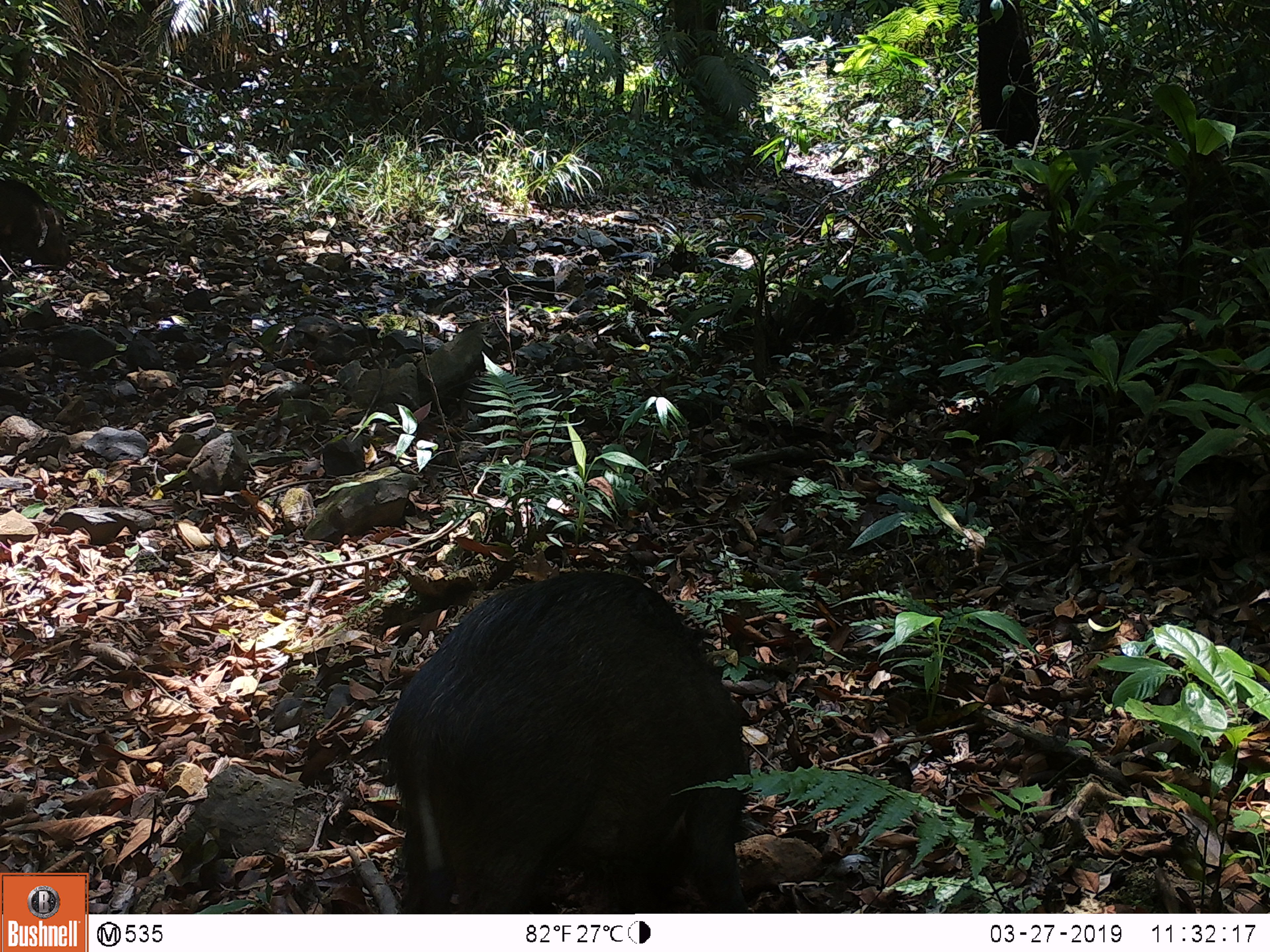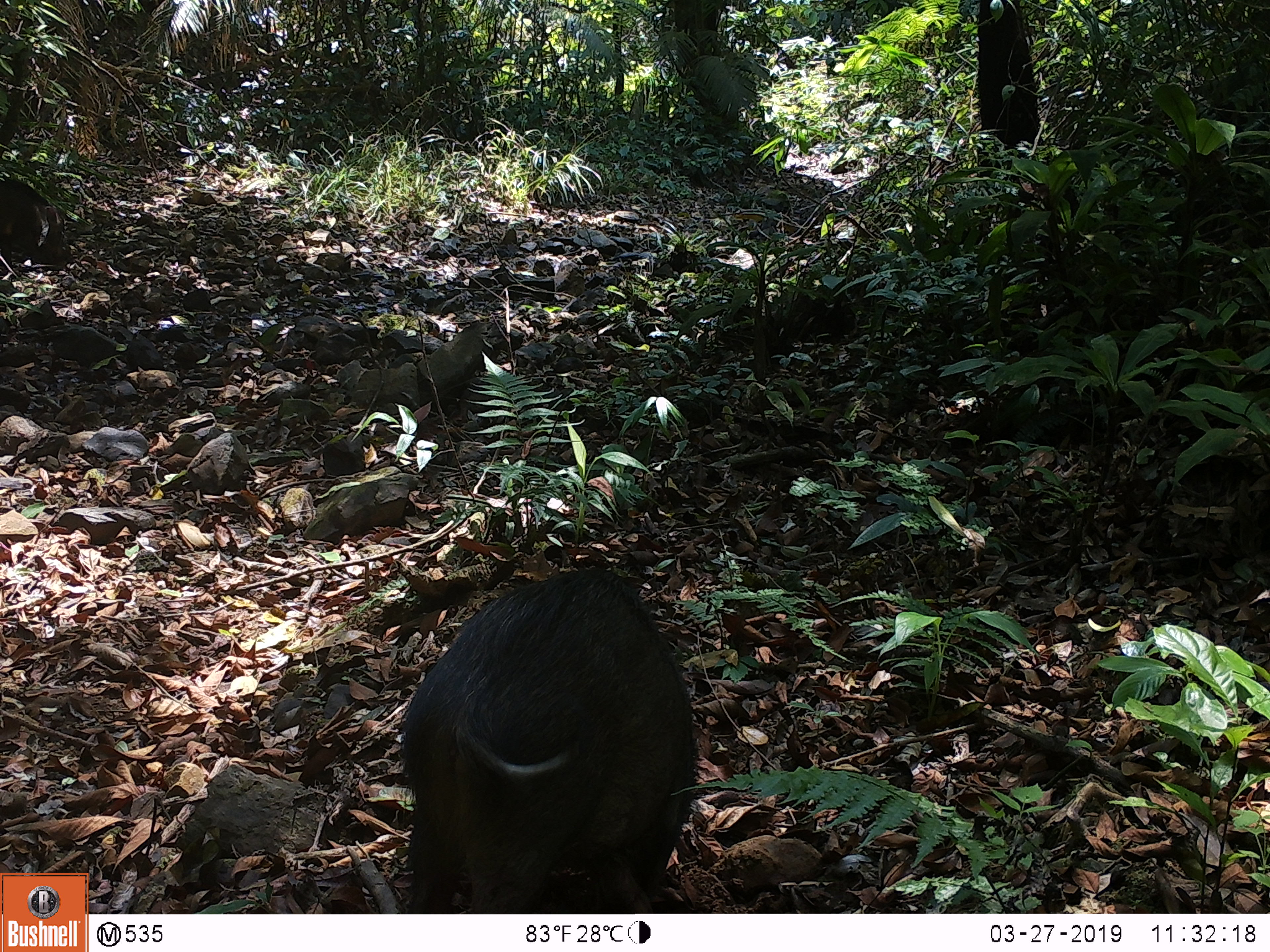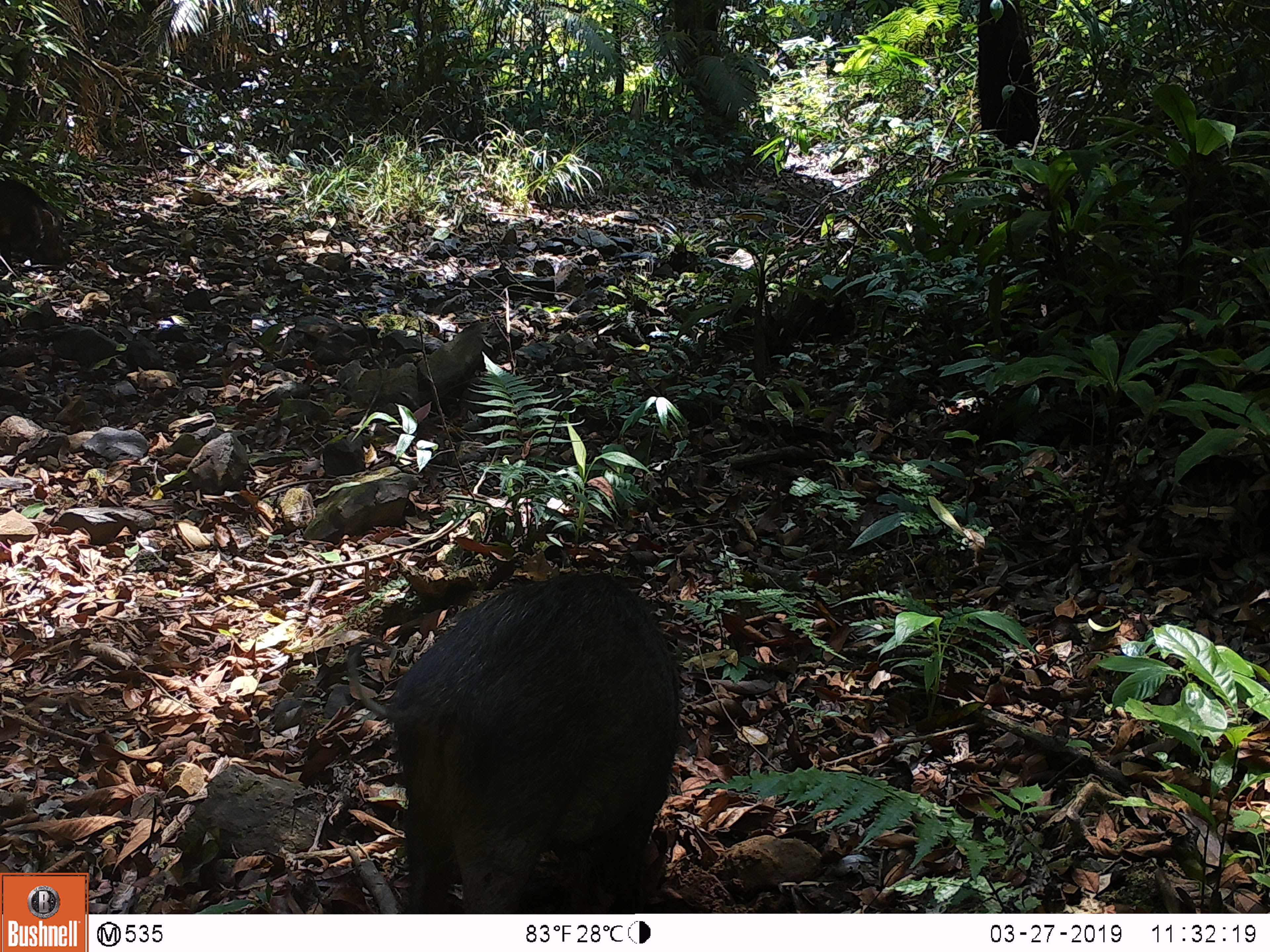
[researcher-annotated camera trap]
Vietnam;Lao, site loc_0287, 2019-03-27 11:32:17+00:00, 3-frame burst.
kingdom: Animalia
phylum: Chordata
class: Mammalia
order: Artiodactyla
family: Suidae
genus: Sus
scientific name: Sus scrofa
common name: eurasian wild pig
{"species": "eurasian wild pig (Sus scrofa)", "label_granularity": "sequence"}